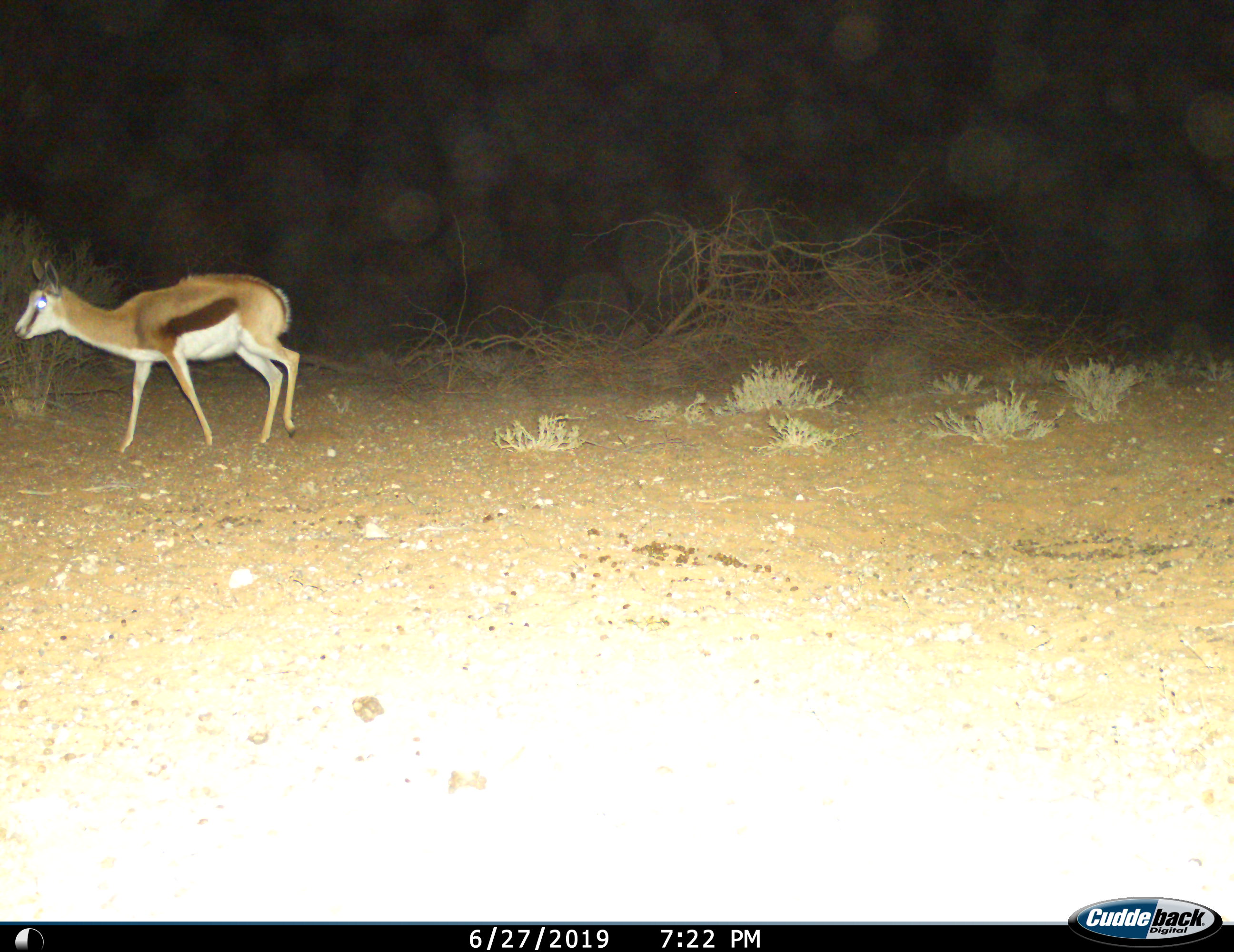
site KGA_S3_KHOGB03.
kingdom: Animalia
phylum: Chordata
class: Mammalia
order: Artiodactyla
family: Bovidae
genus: Antidorcas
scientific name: Antidorcas marsupialis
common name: springbok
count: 1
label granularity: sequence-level